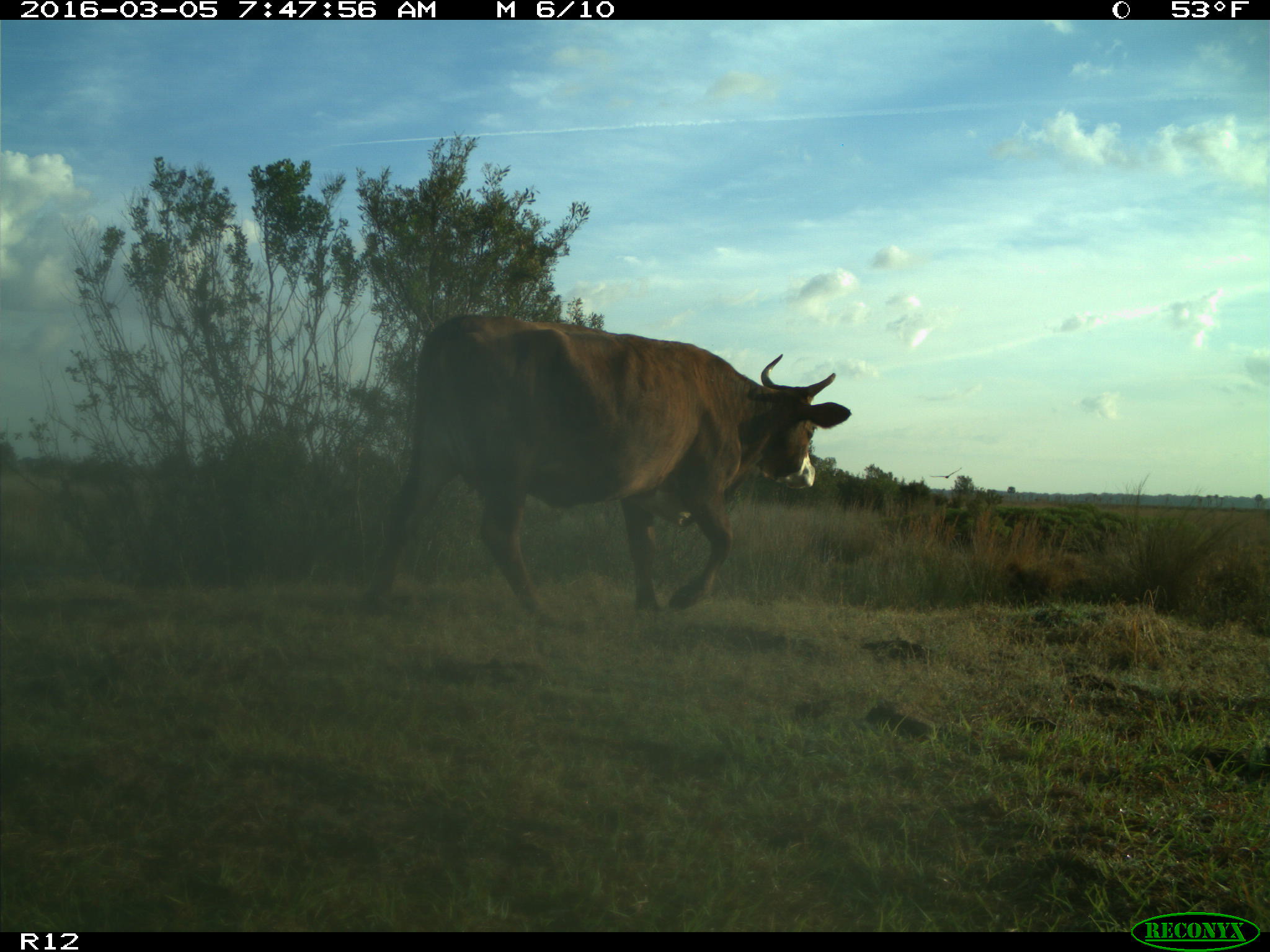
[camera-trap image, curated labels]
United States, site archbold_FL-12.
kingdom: Animalia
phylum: Chordata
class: Mammalia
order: Artiodactyla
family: Bovidae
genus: Bos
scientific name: Bos taurus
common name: domestic cow